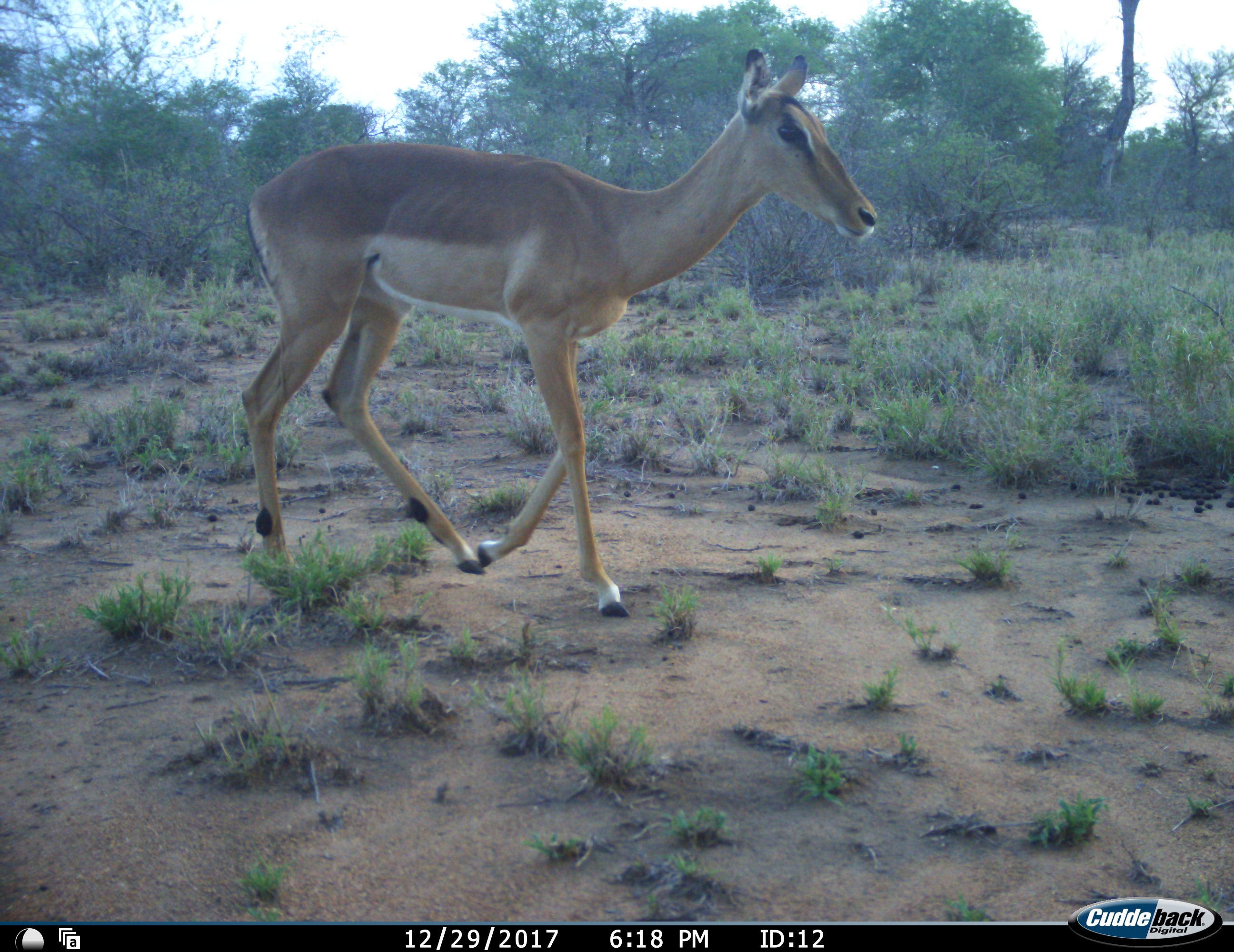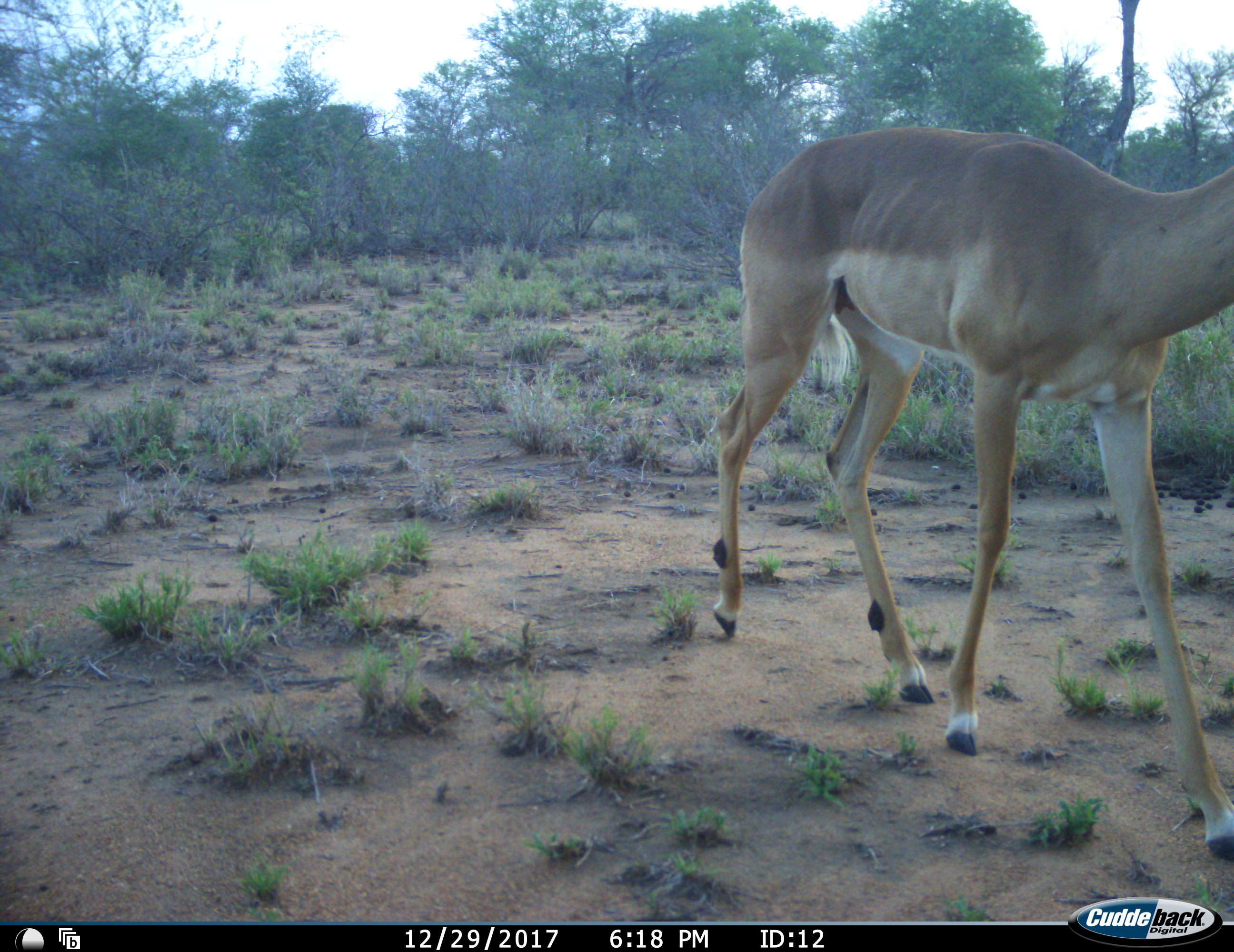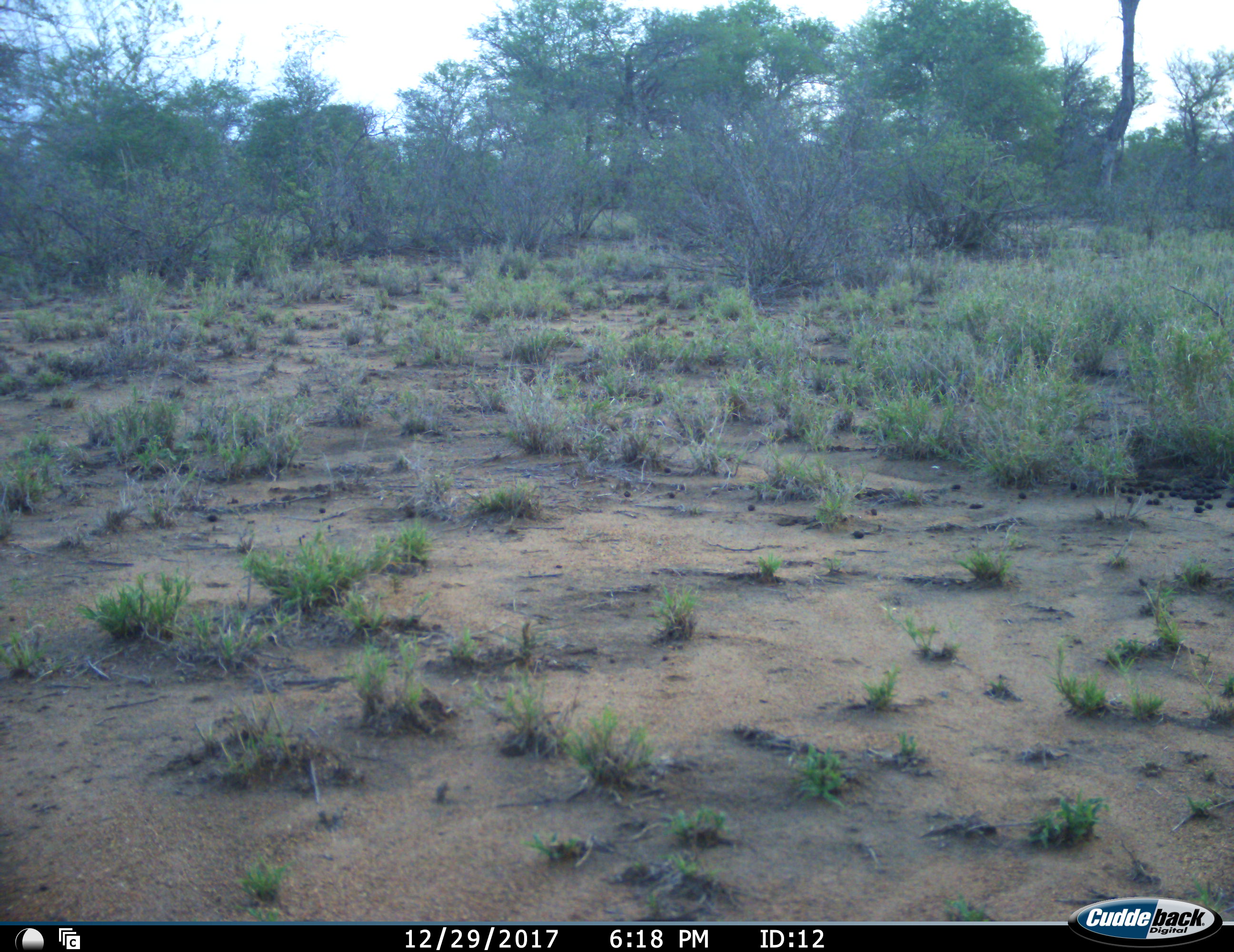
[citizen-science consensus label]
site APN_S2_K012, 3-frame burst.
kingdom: Animalia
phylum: Chordata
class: Mammalia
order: Artiodactyla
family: Bovidae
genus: Aepyceros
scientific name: Aepyceros melampus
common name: impala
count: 1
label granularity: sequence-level